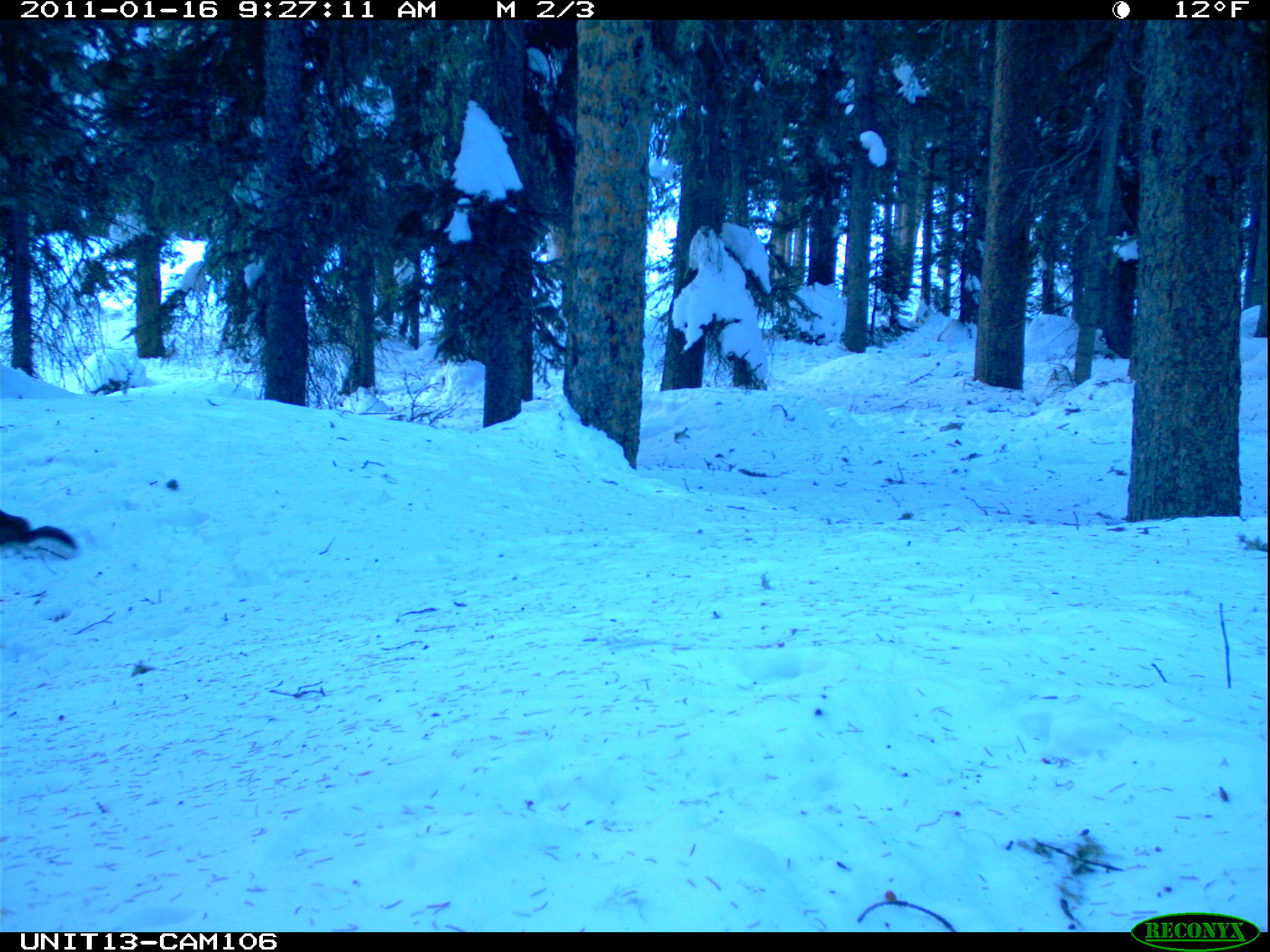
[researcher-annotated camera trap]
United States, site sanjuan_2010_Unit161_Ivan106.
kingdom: Animalia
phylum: Chordata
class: Mammalia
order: Rodentia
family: Sciuridae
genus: Tamiasciurus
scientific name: Tamiasciurus hudsonicus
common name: american red squirrel